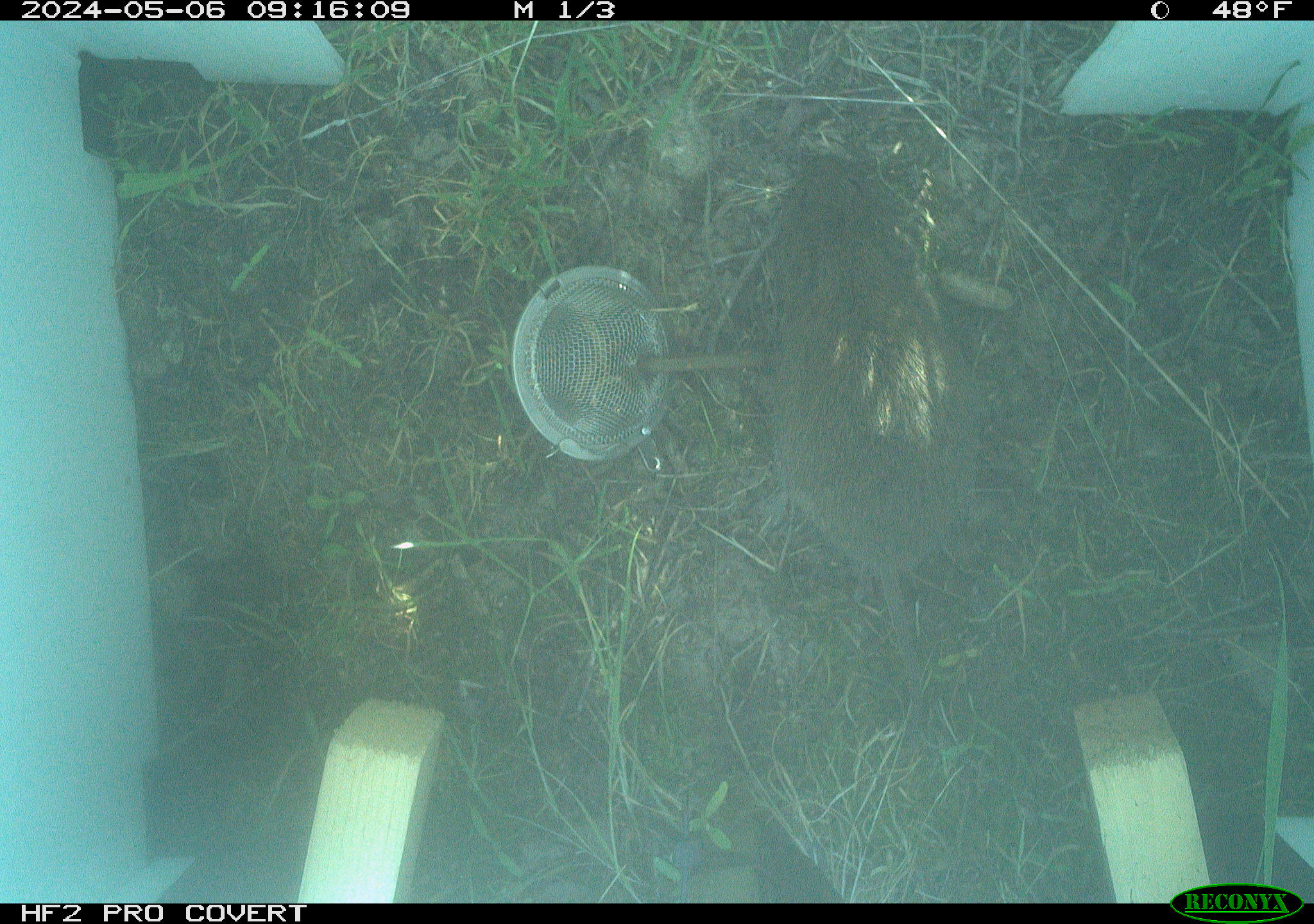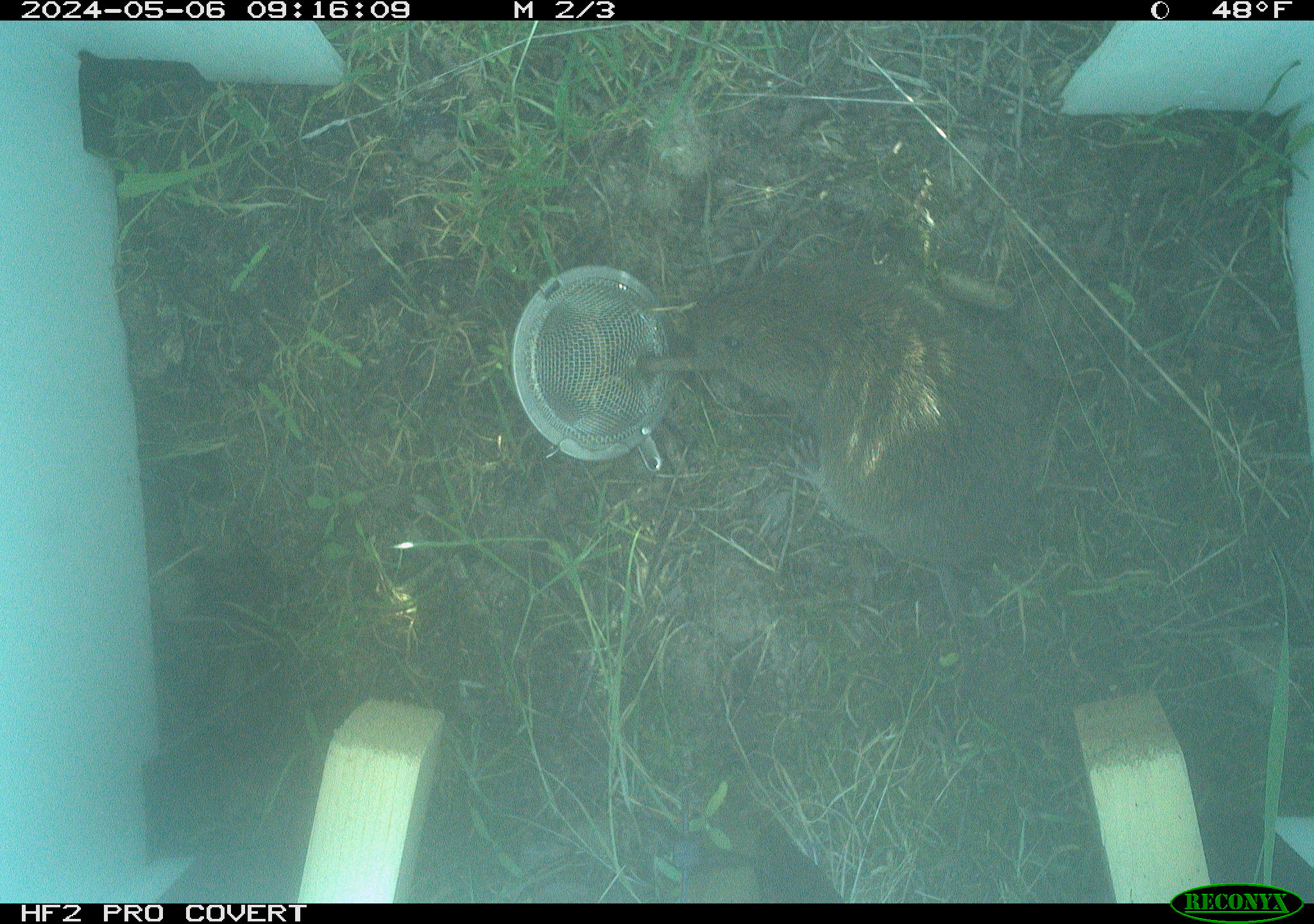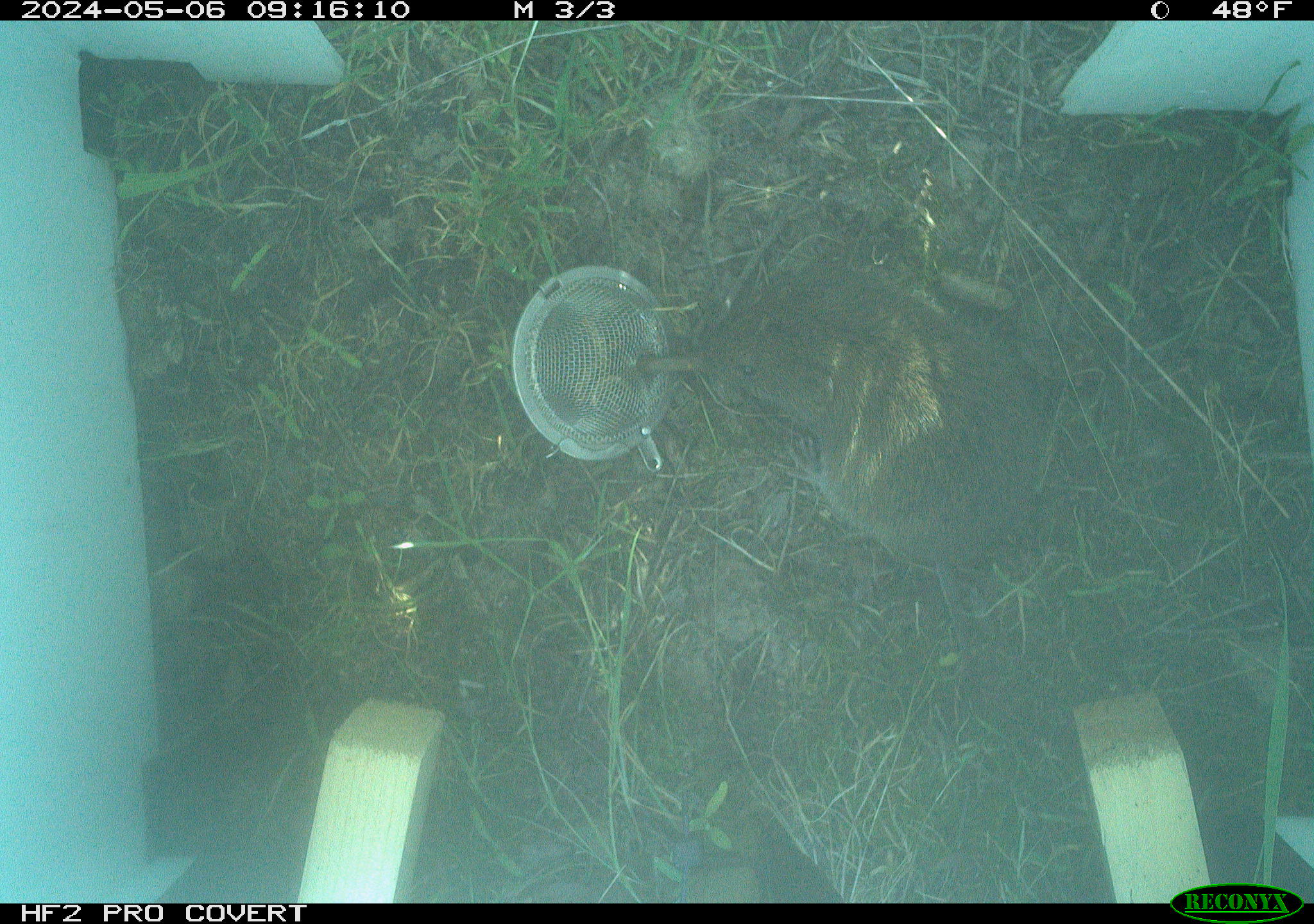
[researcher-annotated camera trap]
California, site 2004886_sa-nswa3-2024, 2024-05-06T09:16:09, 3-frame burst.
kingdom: Animalia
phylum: Chordata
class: Mammalia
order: Rodentia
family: Cricetidae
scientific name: Arvicolinae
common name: voles, lemmings, and muskrats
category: arvicolinae subfamily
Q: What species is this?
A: Arvicolinae subfamily (voles, lemmings, and muskrats) (Arvicolinae).